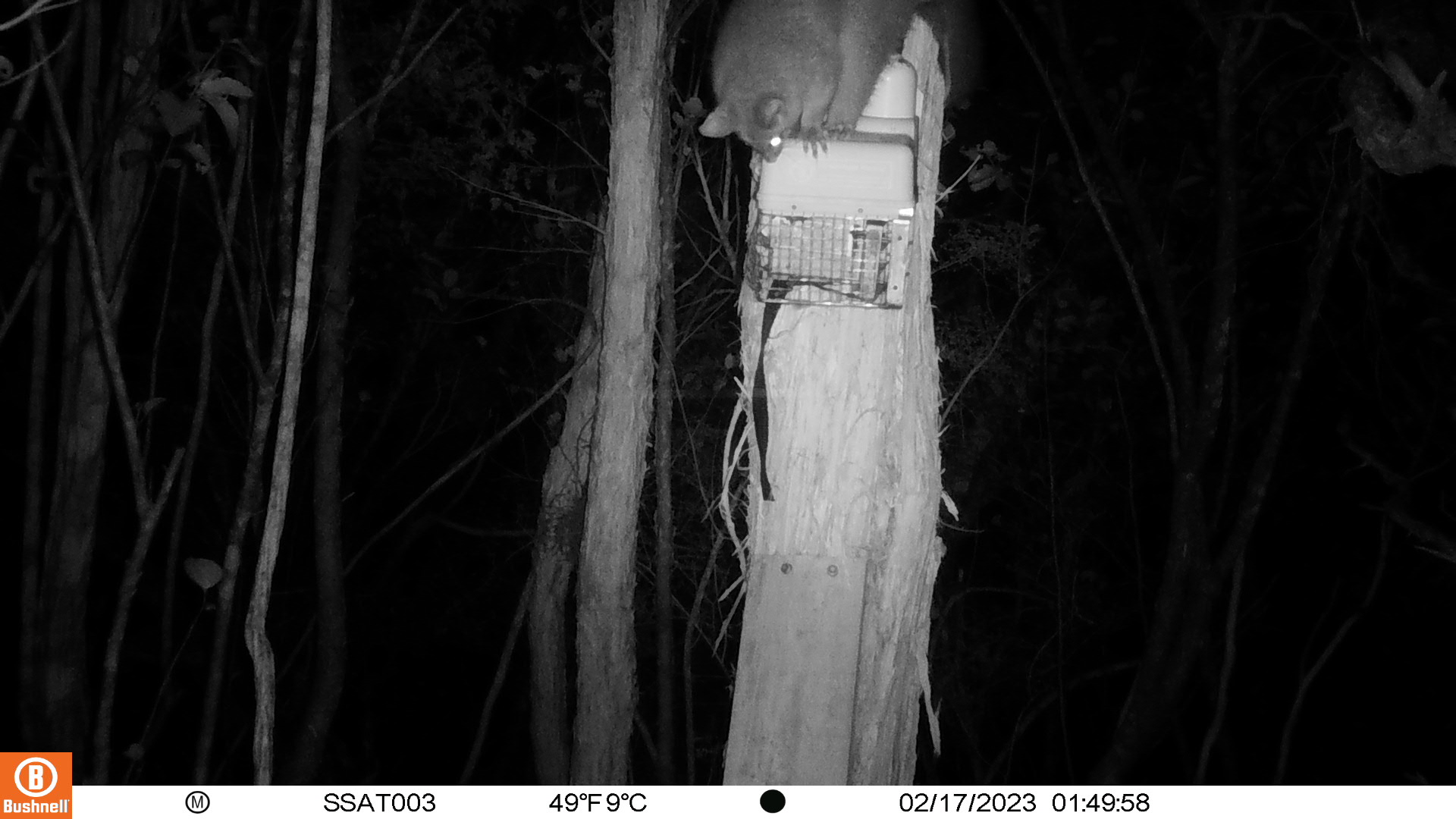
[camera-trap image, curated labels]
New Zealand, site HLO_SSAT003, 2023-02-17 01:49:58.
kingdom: Animalia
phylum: Chordata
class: Mammalia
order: Diprotodontia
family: Phalangeridae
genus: Trichosurus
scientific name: Trichosurus vulpecula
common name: common brushtail possum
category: possum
Possum (common brushtail possum) (Trichosurus vulpecula).